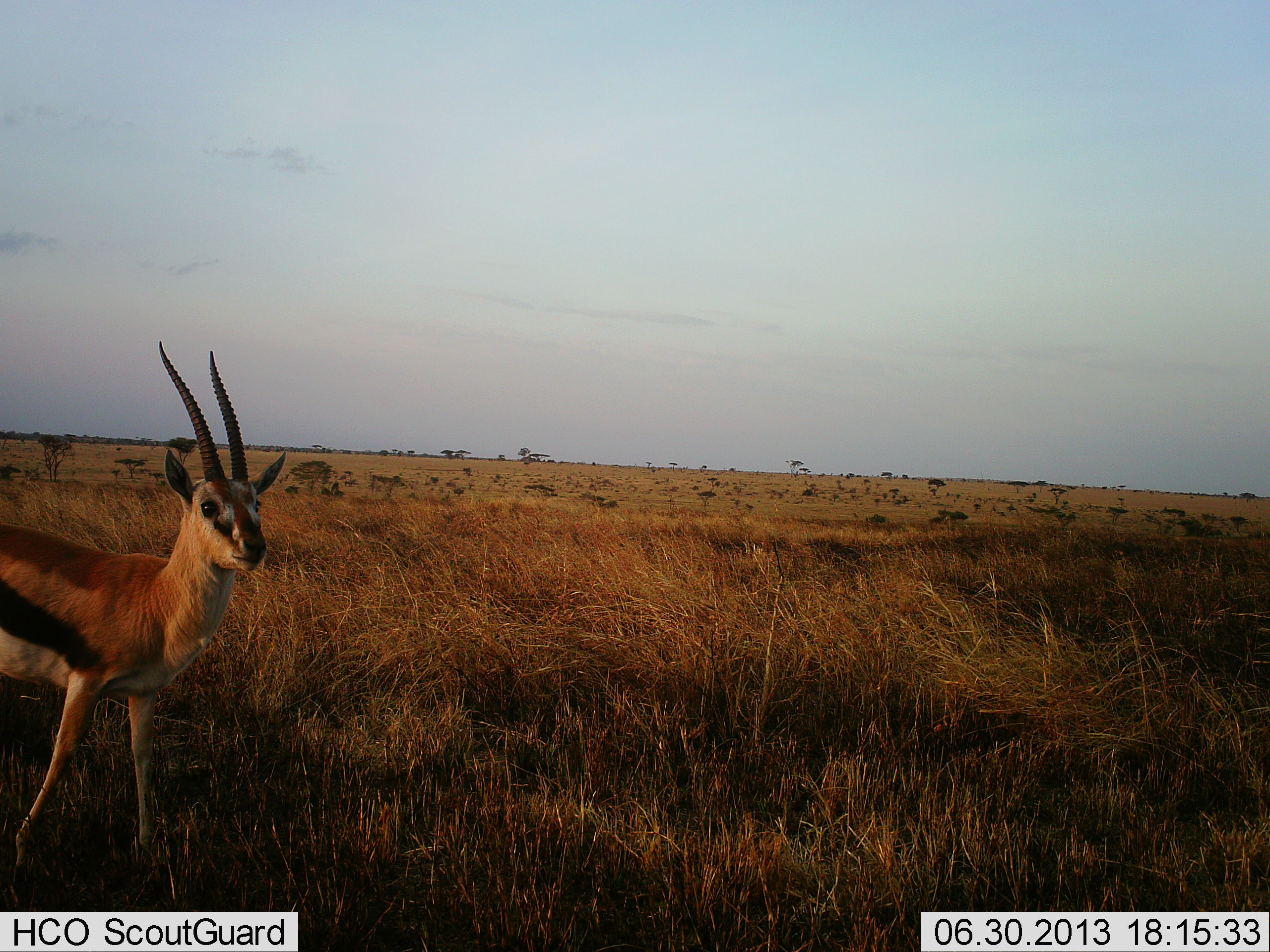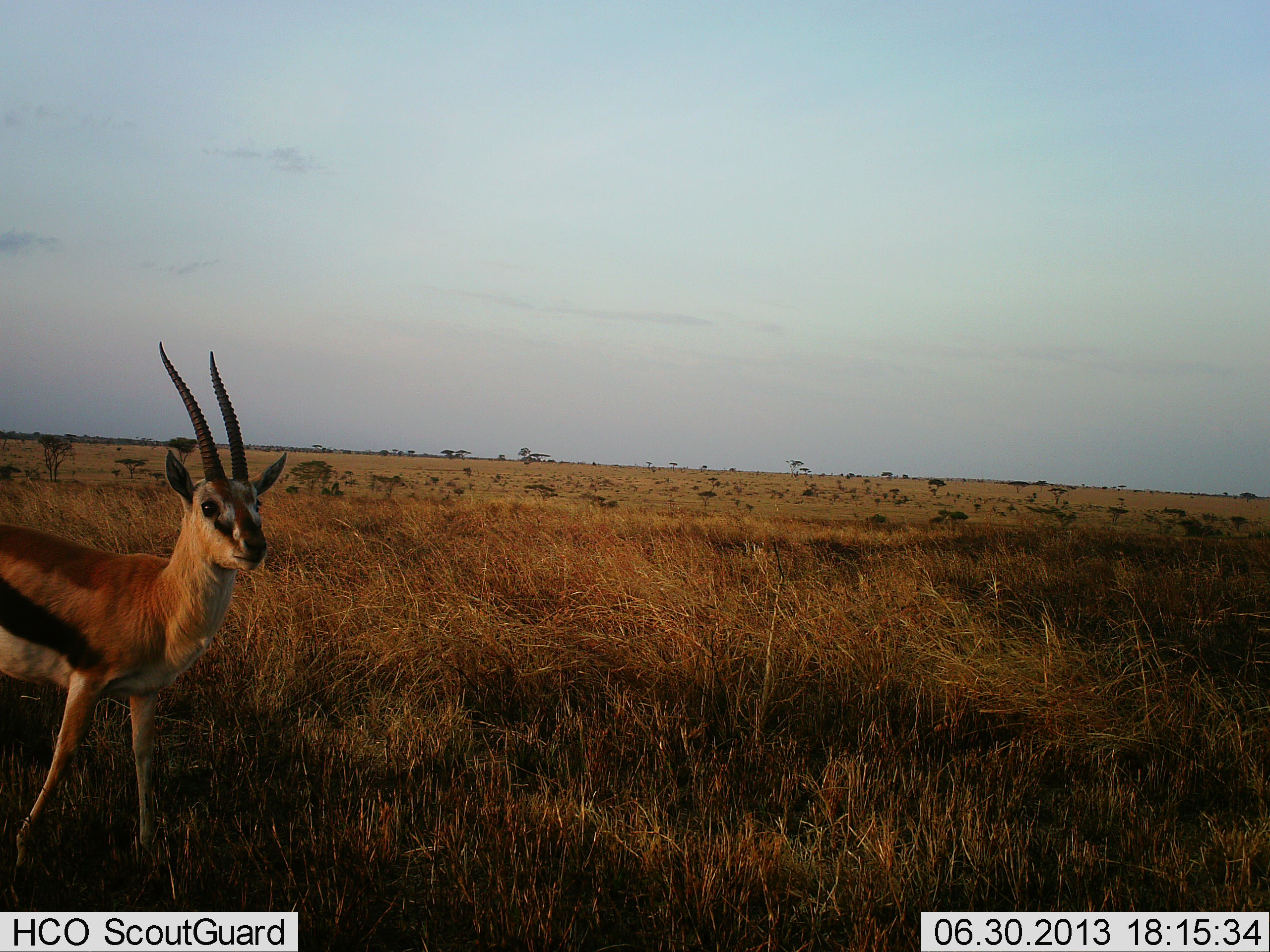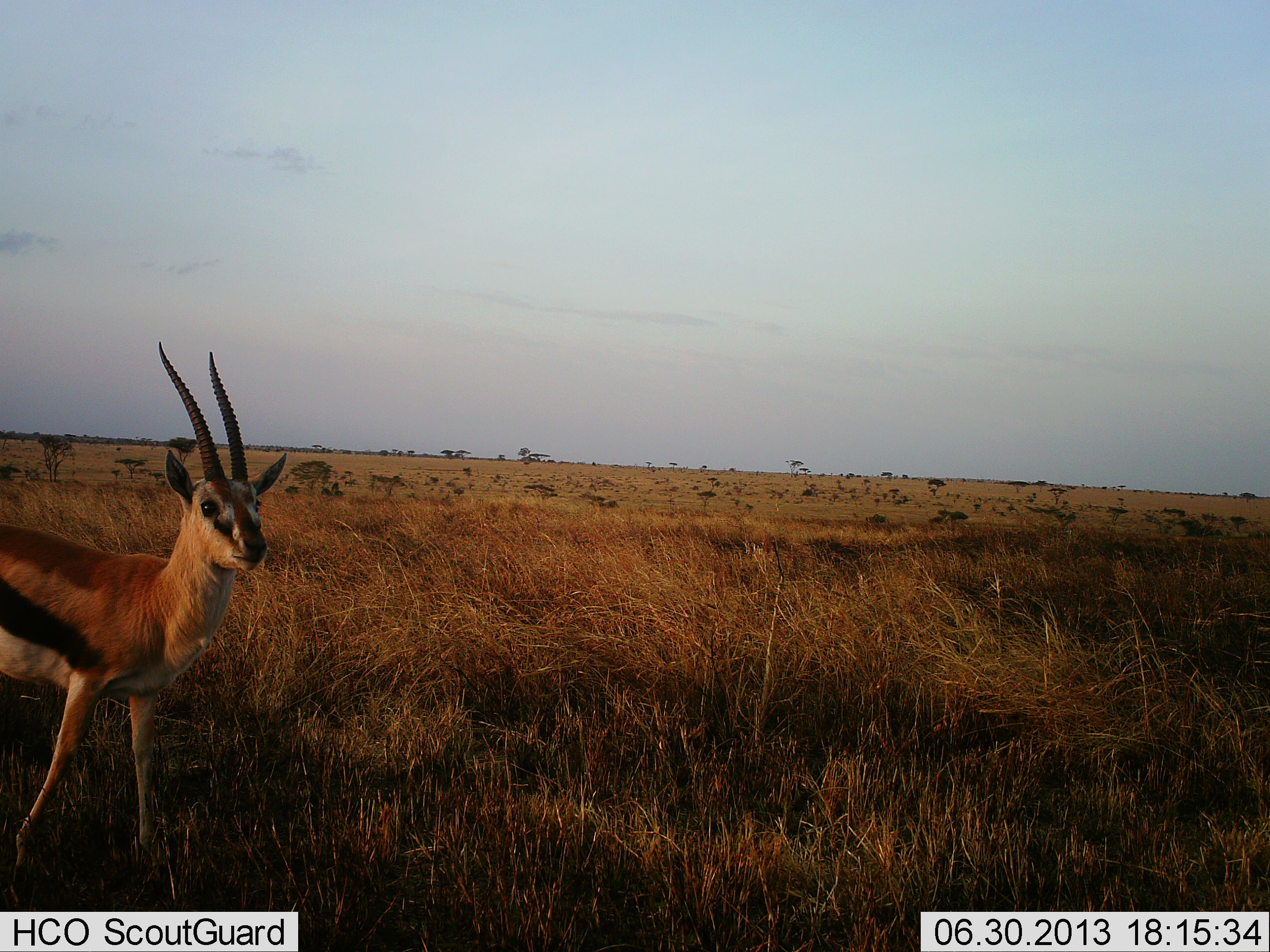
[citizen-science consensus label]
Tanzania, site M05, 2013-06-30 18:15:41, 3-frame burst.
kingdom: Animalia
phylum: Chordata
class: Mammalia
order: Artiodactyla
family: Bovidae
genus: Eudorcas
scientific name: Eudorcas thomsonii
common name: thomson's gazelle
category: gazellethomsons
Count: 1.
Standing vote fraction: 100%.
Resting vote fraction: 0%.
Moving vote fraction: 0%.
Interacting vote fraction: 0%.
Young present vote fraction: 0%.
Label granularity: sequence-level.